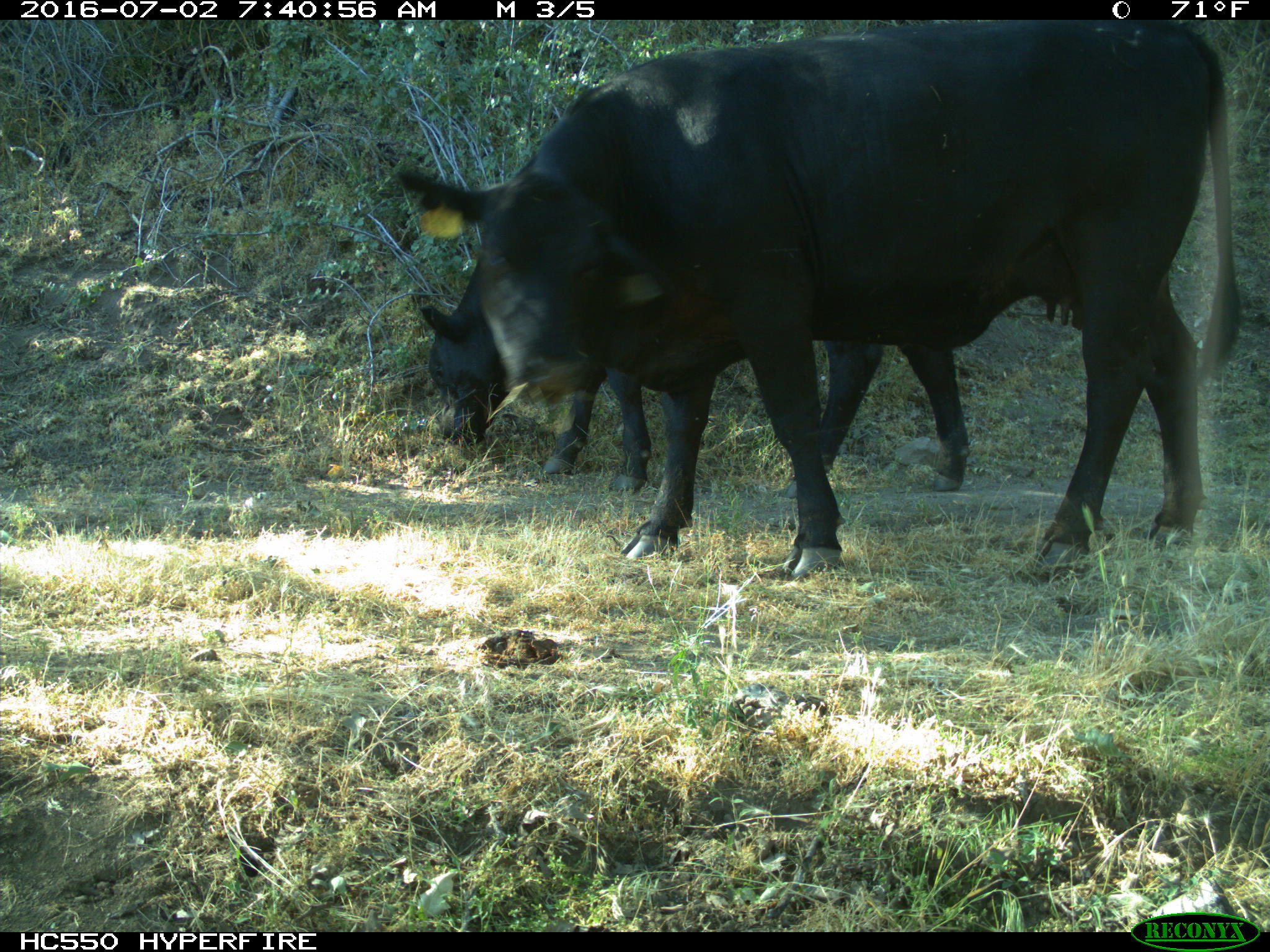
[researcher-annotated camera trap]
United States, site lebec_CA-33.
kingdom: Animalia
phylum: Chordata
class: Mammalia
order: Artiodactyla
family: Bovidae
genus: Bos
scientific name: Bos taurus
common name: domestic cow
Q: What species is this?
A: Bos taurus (domestic cow).